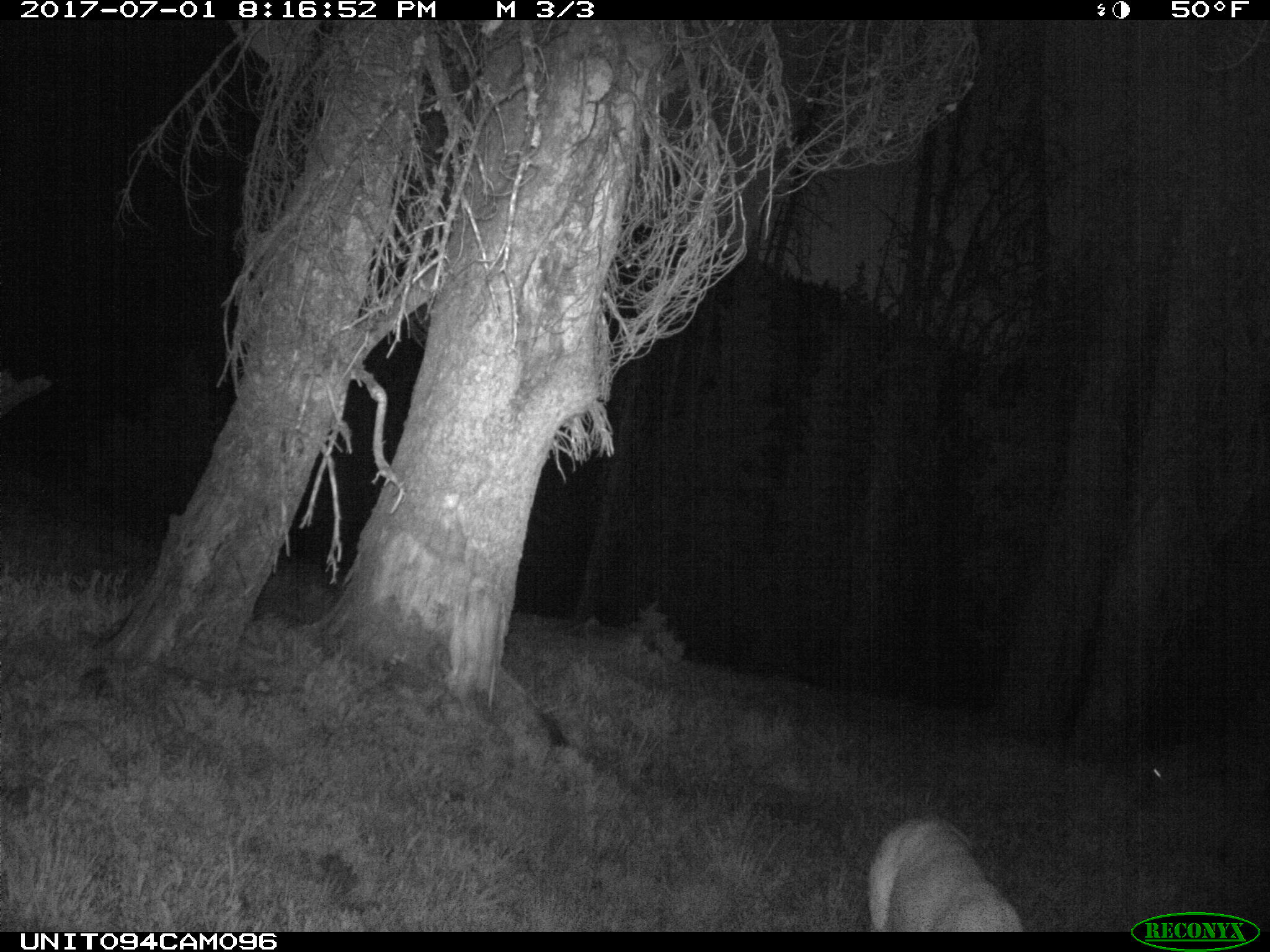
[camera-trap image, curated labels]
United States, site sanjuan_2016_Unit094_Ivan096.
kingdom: Animalia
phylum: Chordata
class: Mammalia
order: Artiodactyla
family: Cervidae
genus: Odocoileus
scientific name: Odocoileus hemionus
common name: mule deer